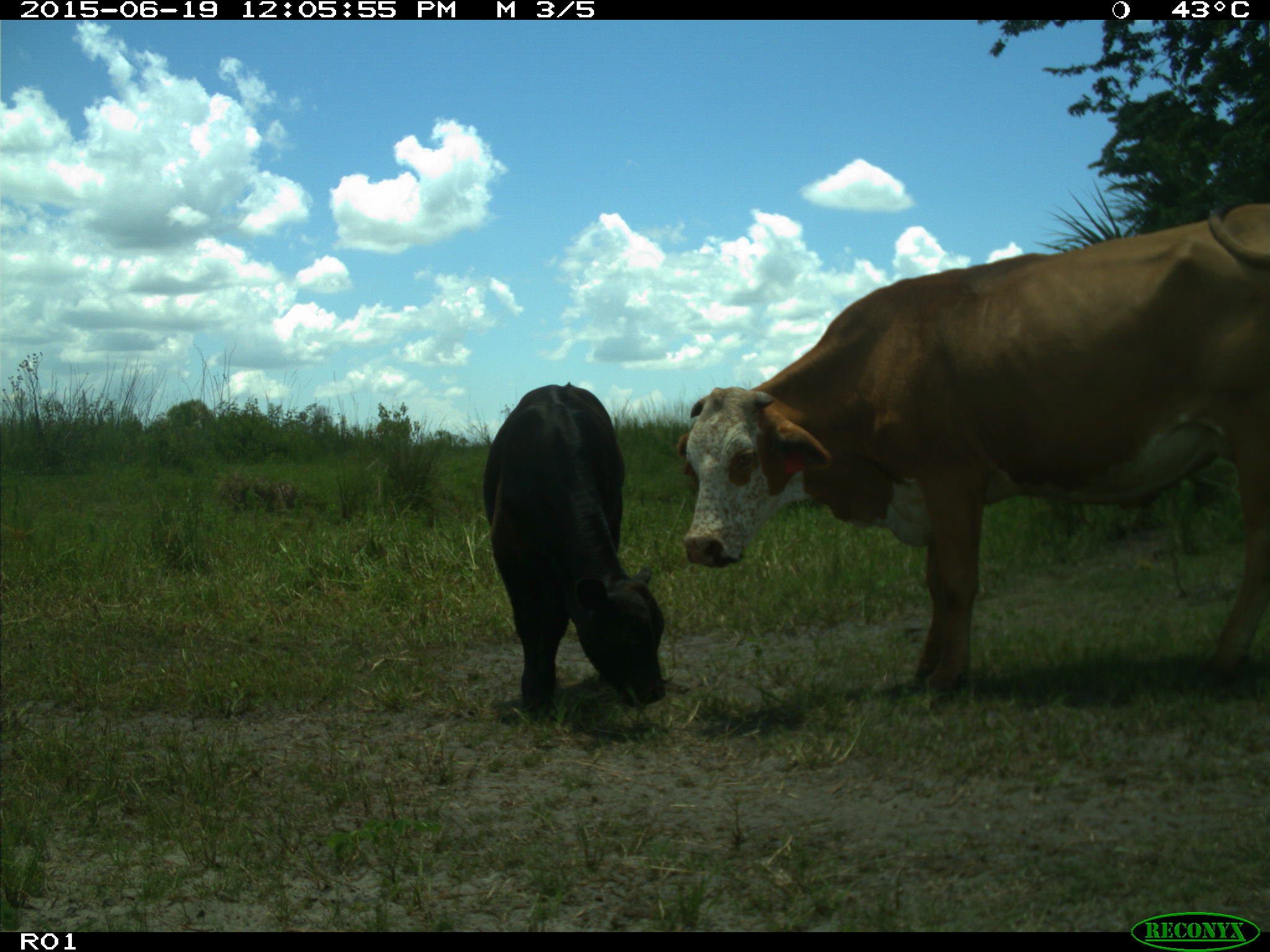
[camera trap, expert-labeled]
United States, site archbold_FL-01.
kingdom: Animalia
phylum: Chordata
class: Mammalia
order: Artiodactyla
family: Bovidae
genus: Bos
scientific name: Bos taurus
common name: domestic cow